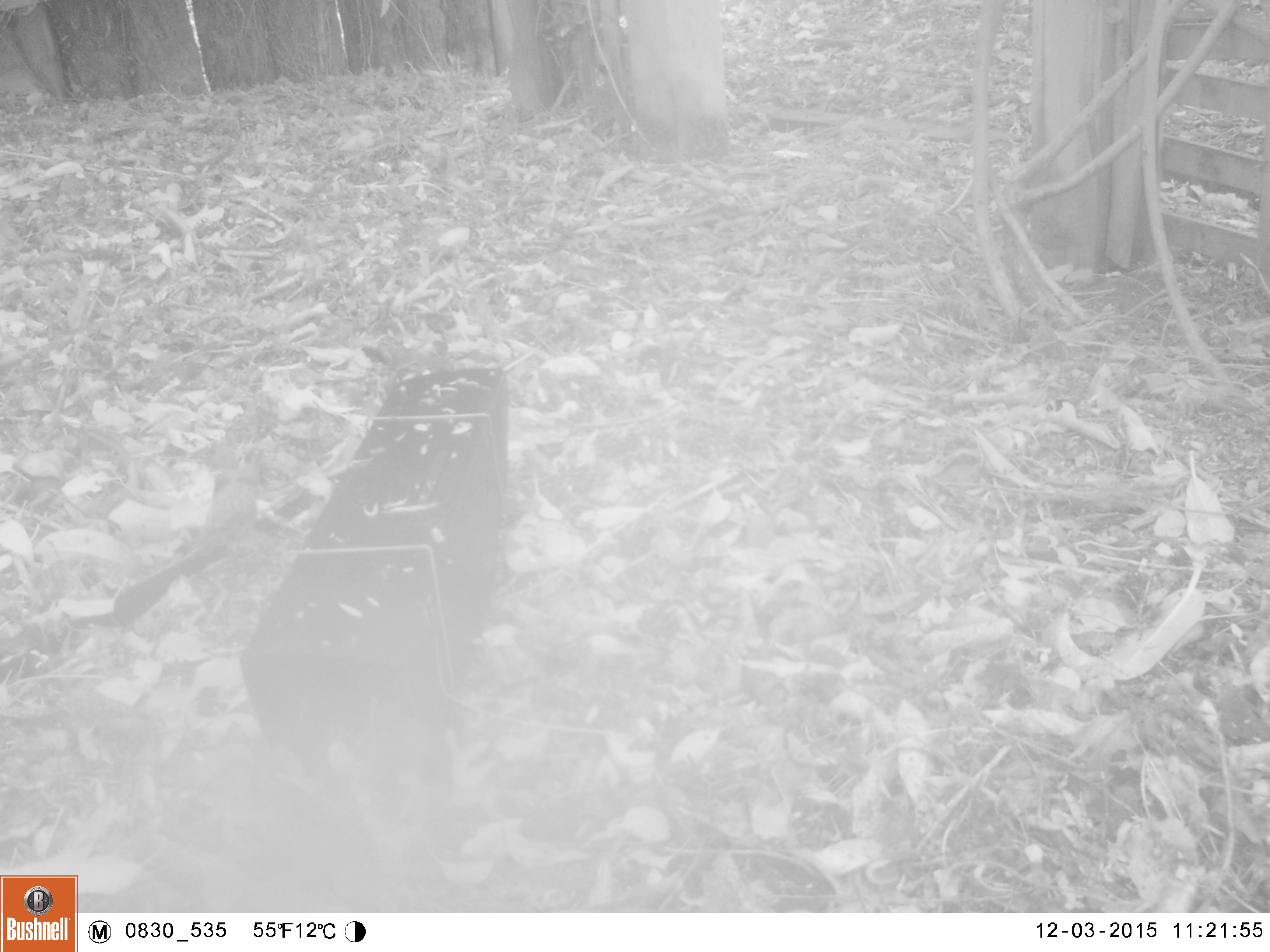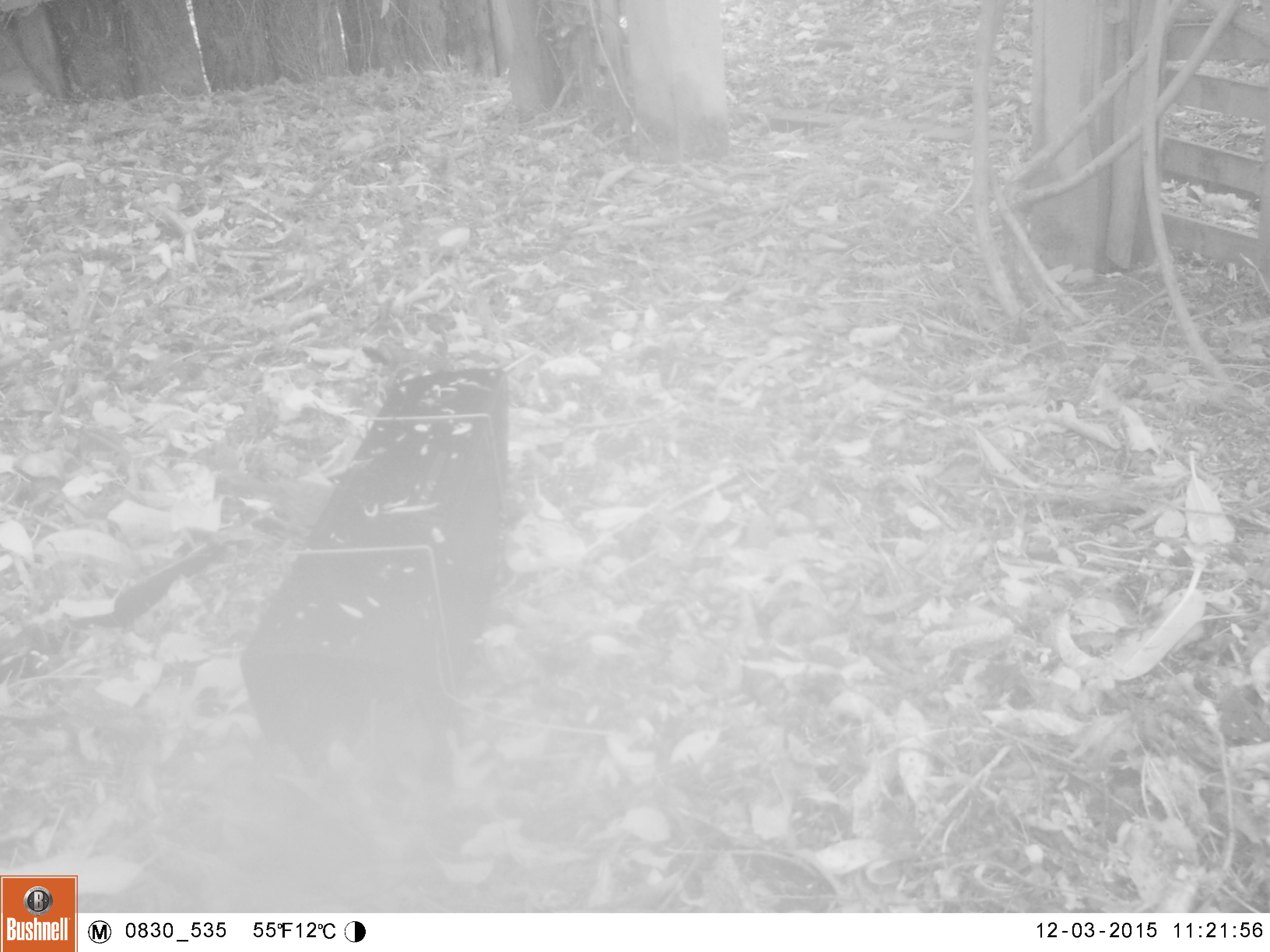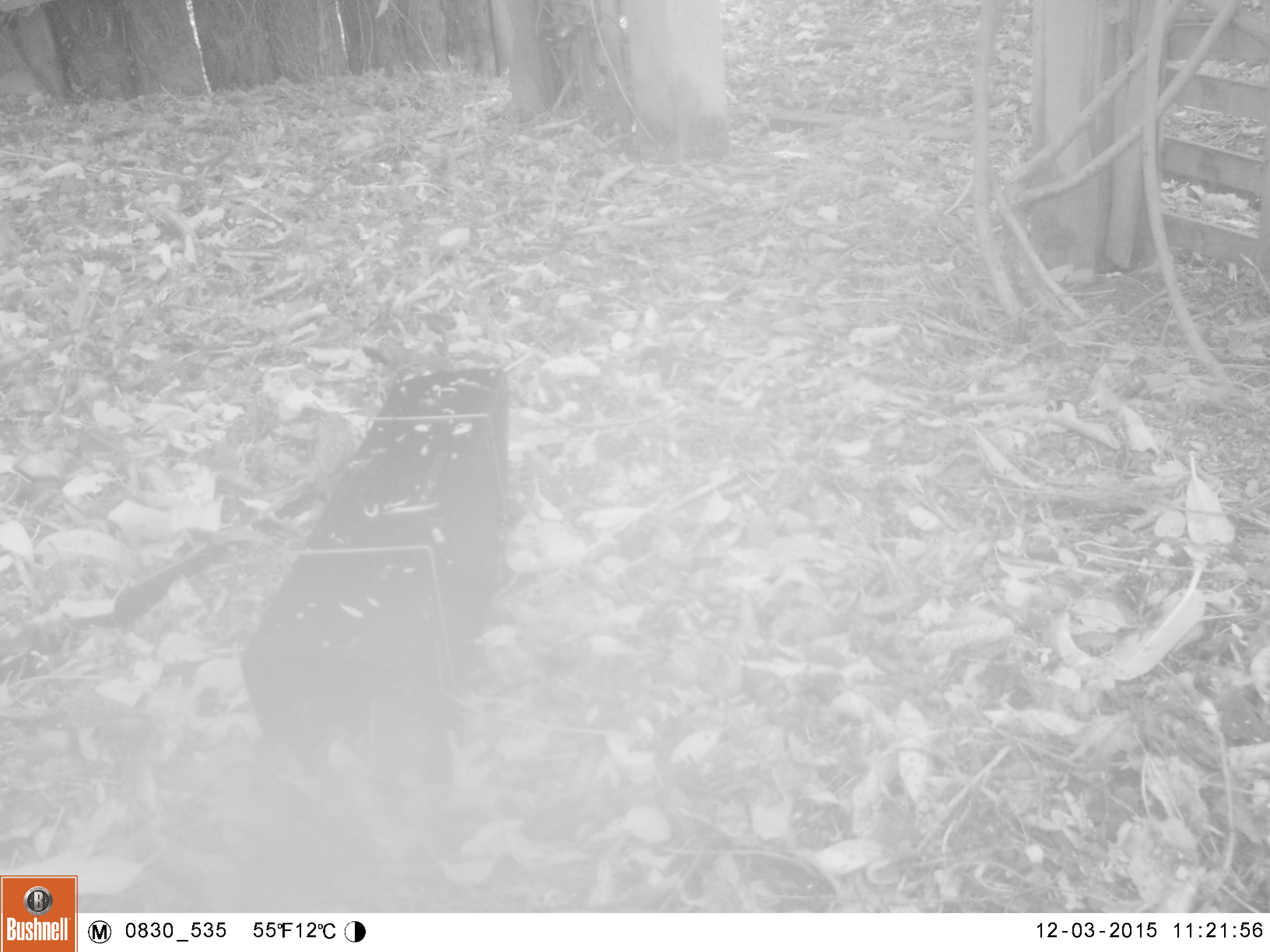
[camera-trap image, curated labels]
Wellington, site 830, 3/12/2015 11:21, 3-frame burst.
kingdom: Animalia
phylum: Chordata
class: Aves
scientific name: Aves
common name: bird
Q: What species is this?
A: Bird (Aves).